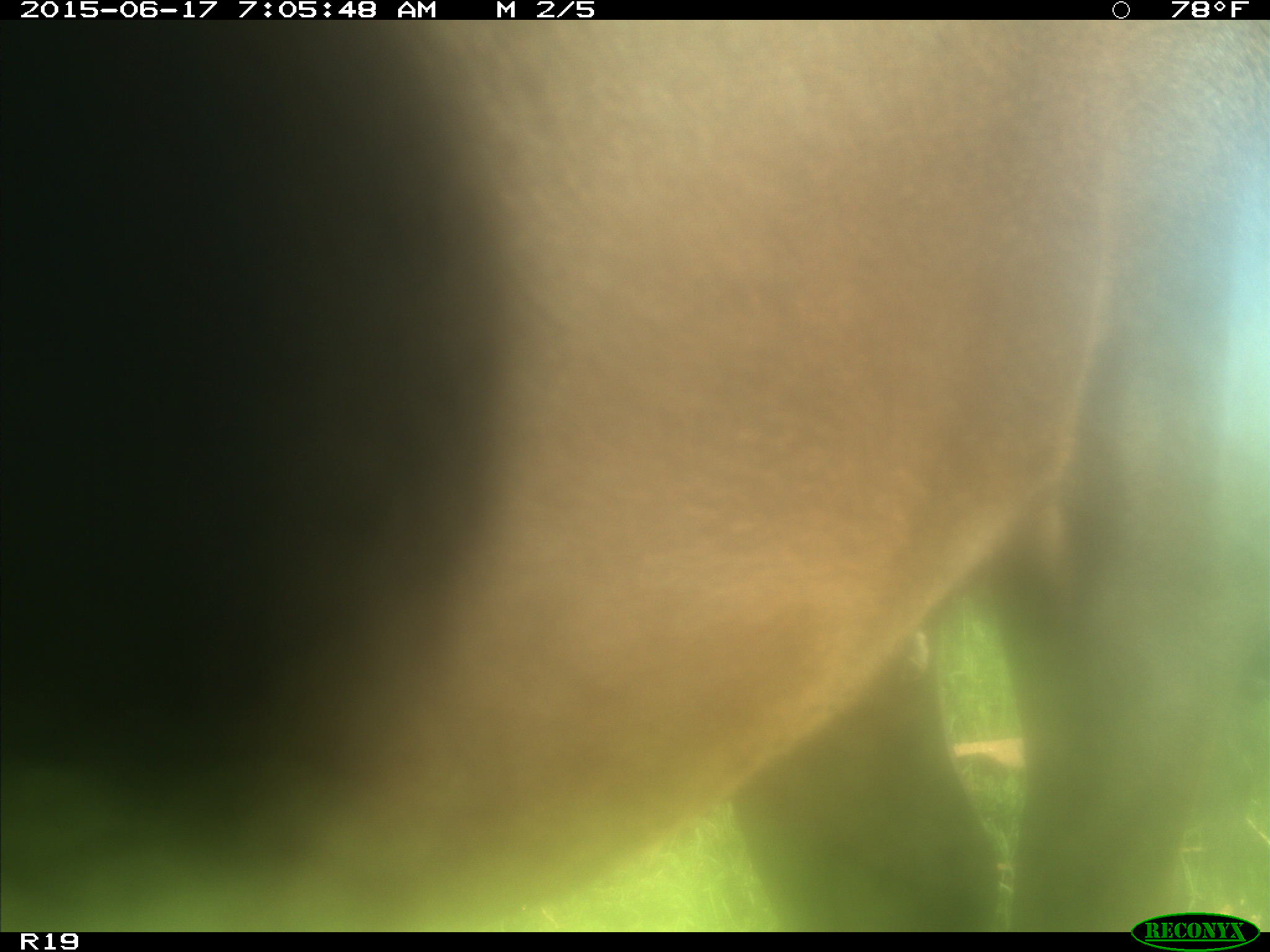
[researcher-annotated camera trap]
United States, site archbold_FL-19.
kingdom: Animalia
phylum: Chordata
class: Mammalia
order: Artiodactyla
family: Bovidae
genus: Bos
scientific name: Bos taurus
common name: domestic cow